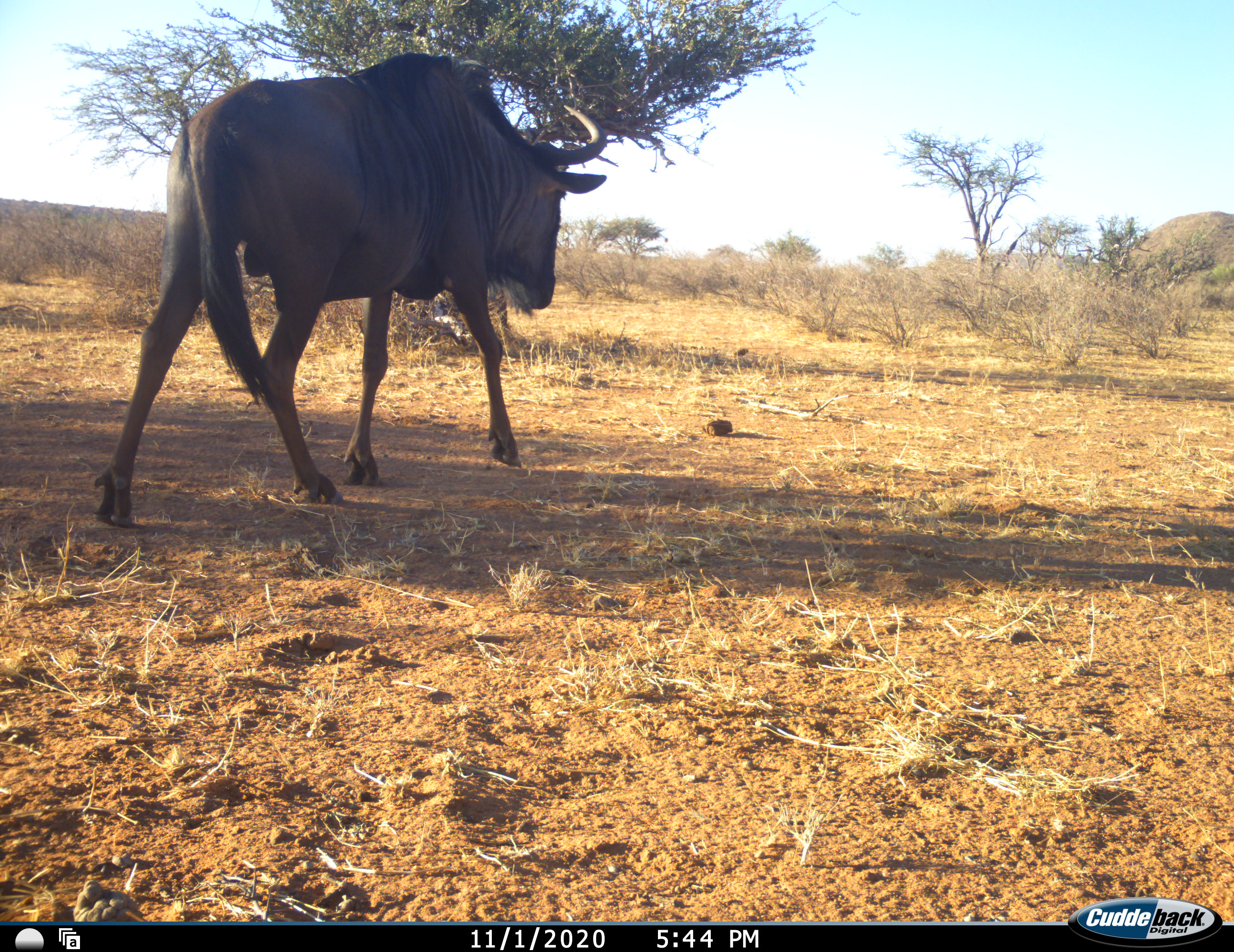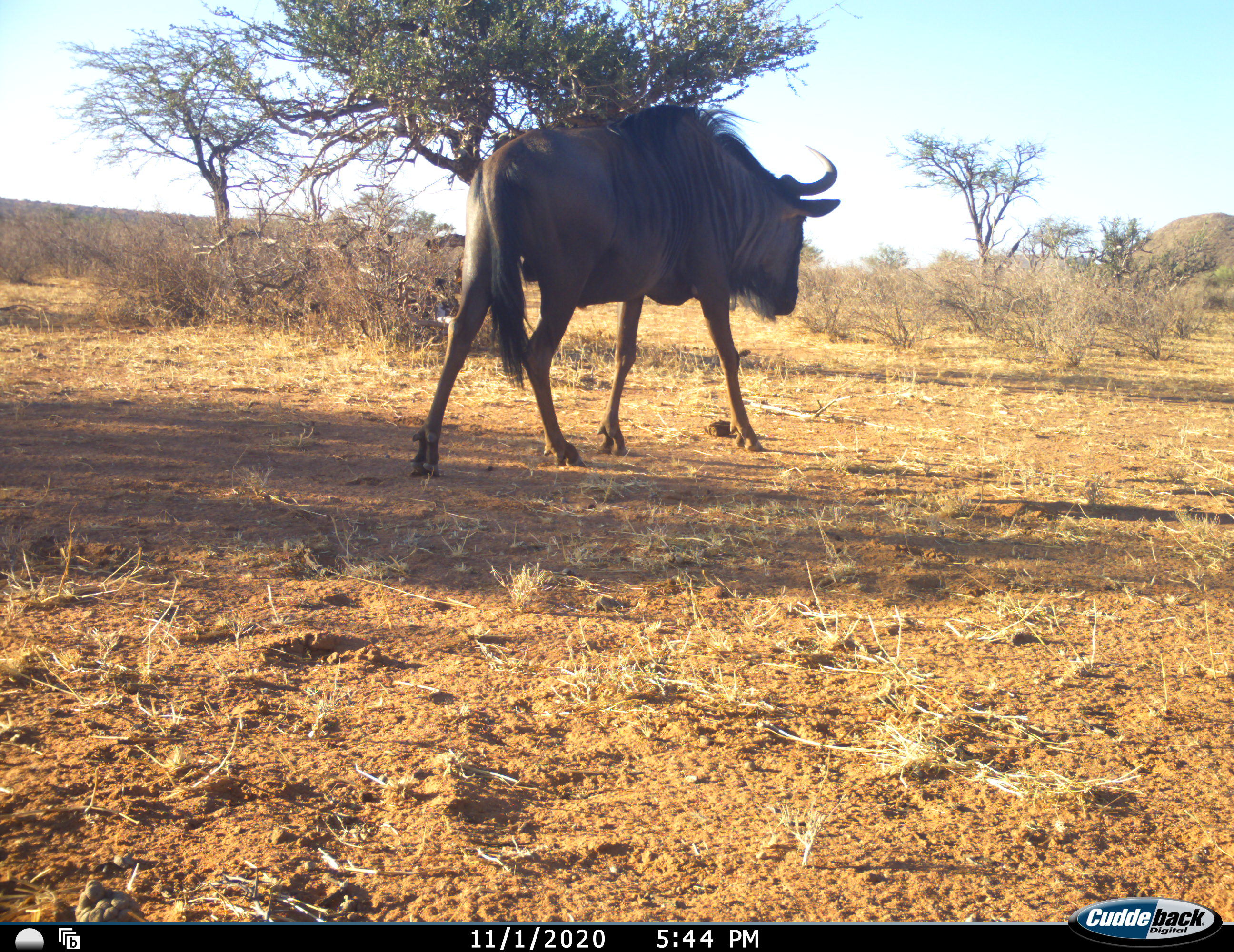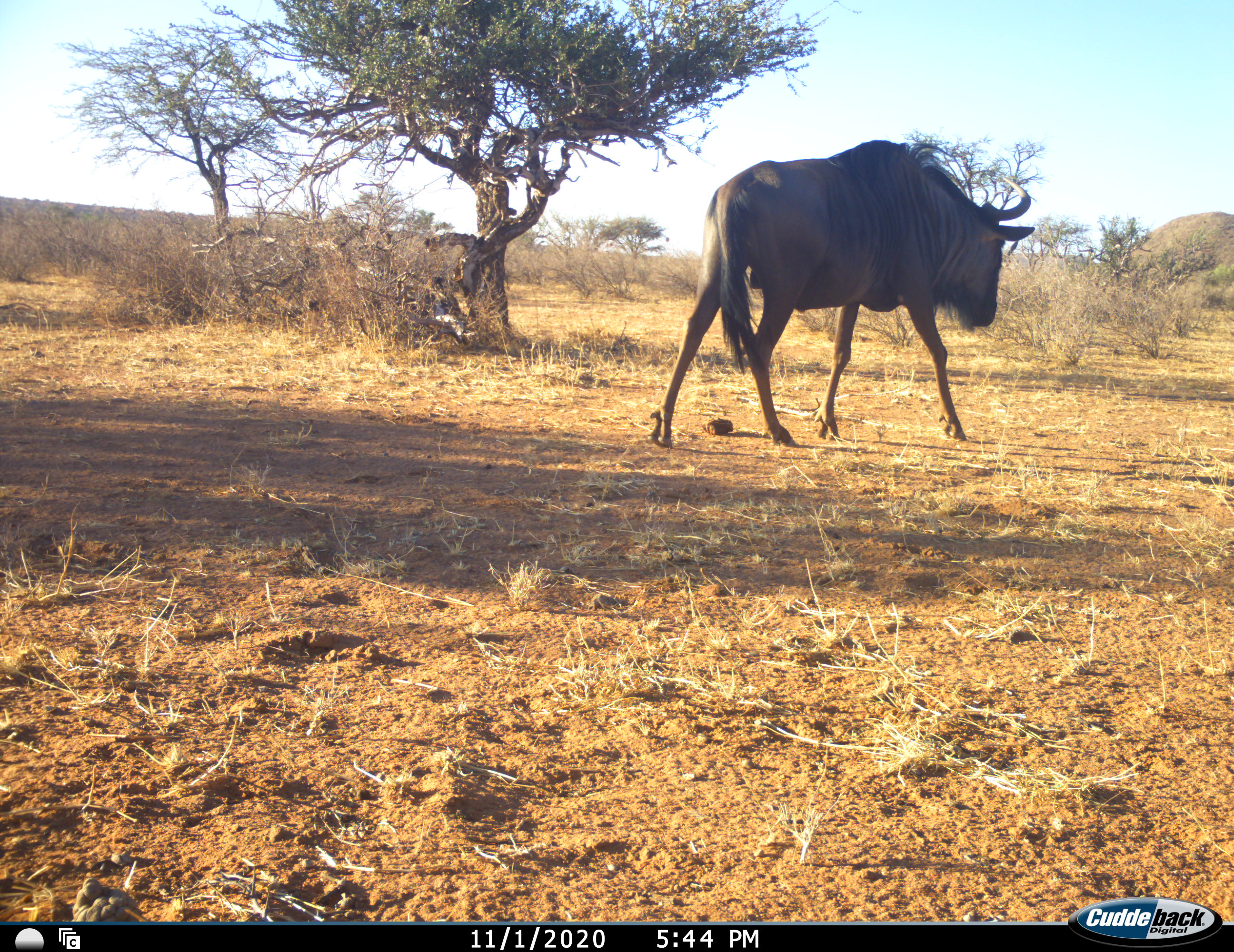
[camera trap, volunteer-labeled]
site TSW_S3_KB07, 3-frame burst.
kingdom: Animalia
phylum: Chordata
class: Mammalia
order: Artiodactyla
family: Bovidae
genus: Connochaetes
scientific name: Connochaetes taurinus taurinus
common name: blue wildebeest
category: wildebeestblue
Wildebeestblue (blue wildebeest) (Connochaetes taurinus taurinus), count 1. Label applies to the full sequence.